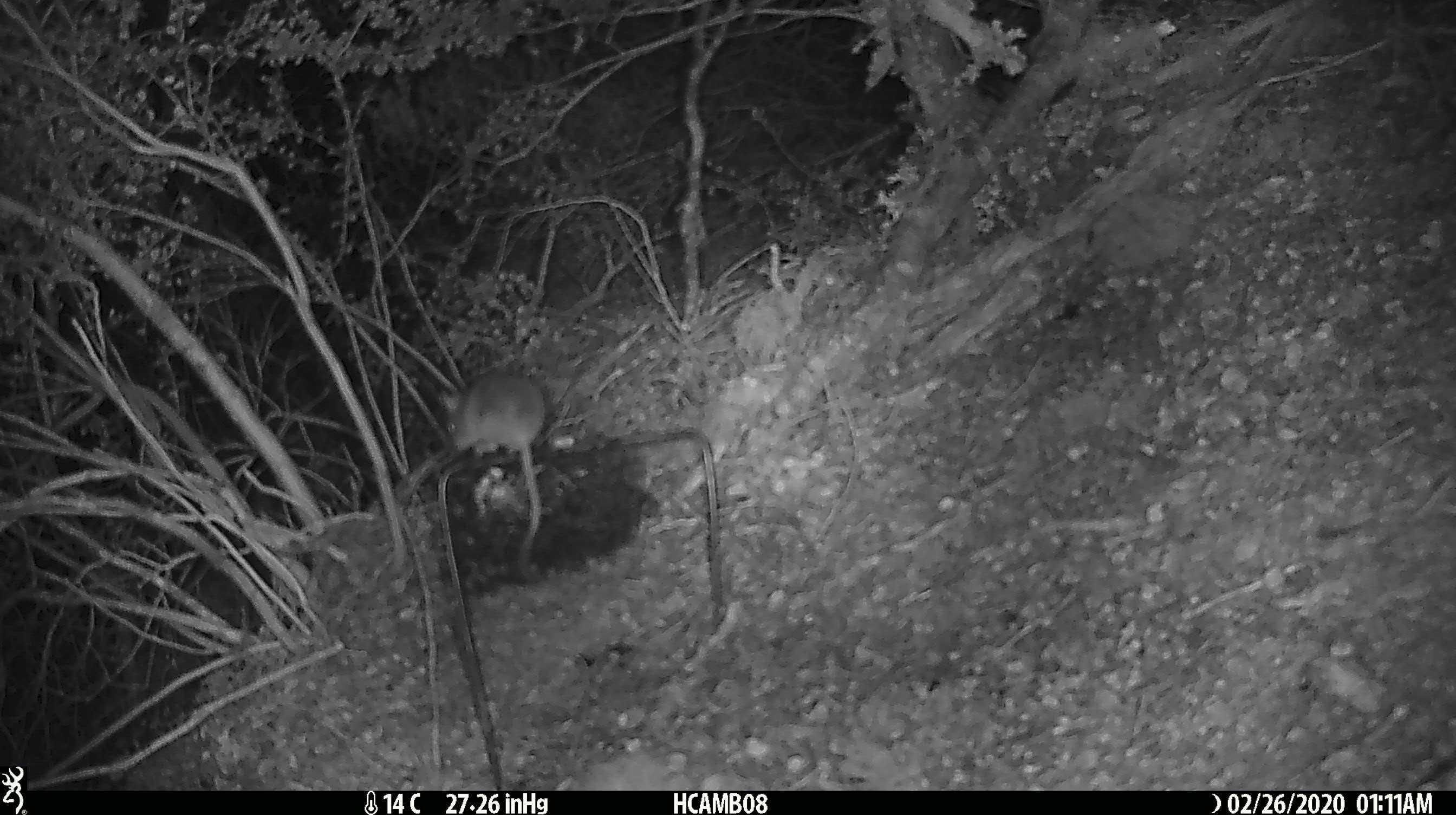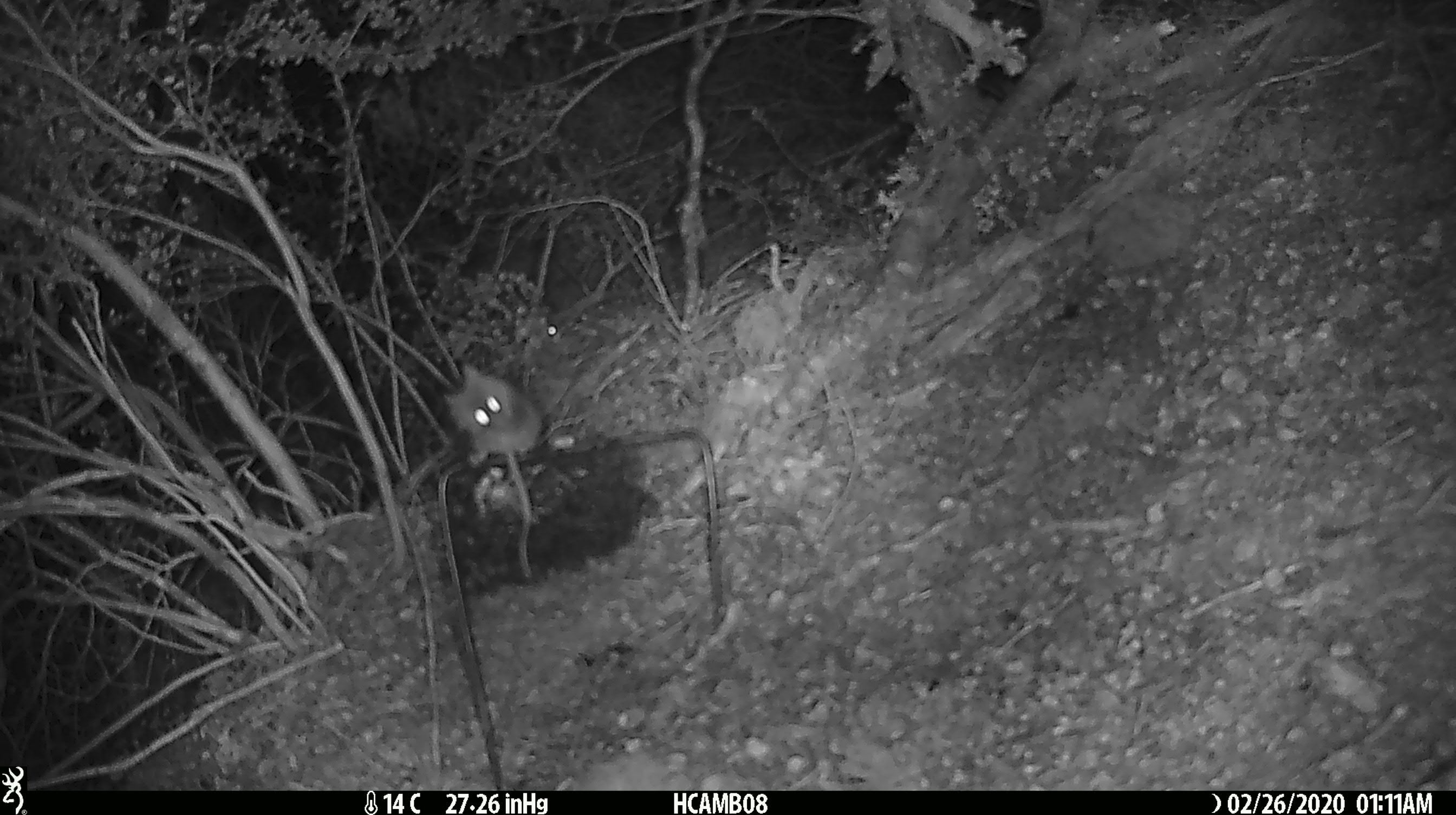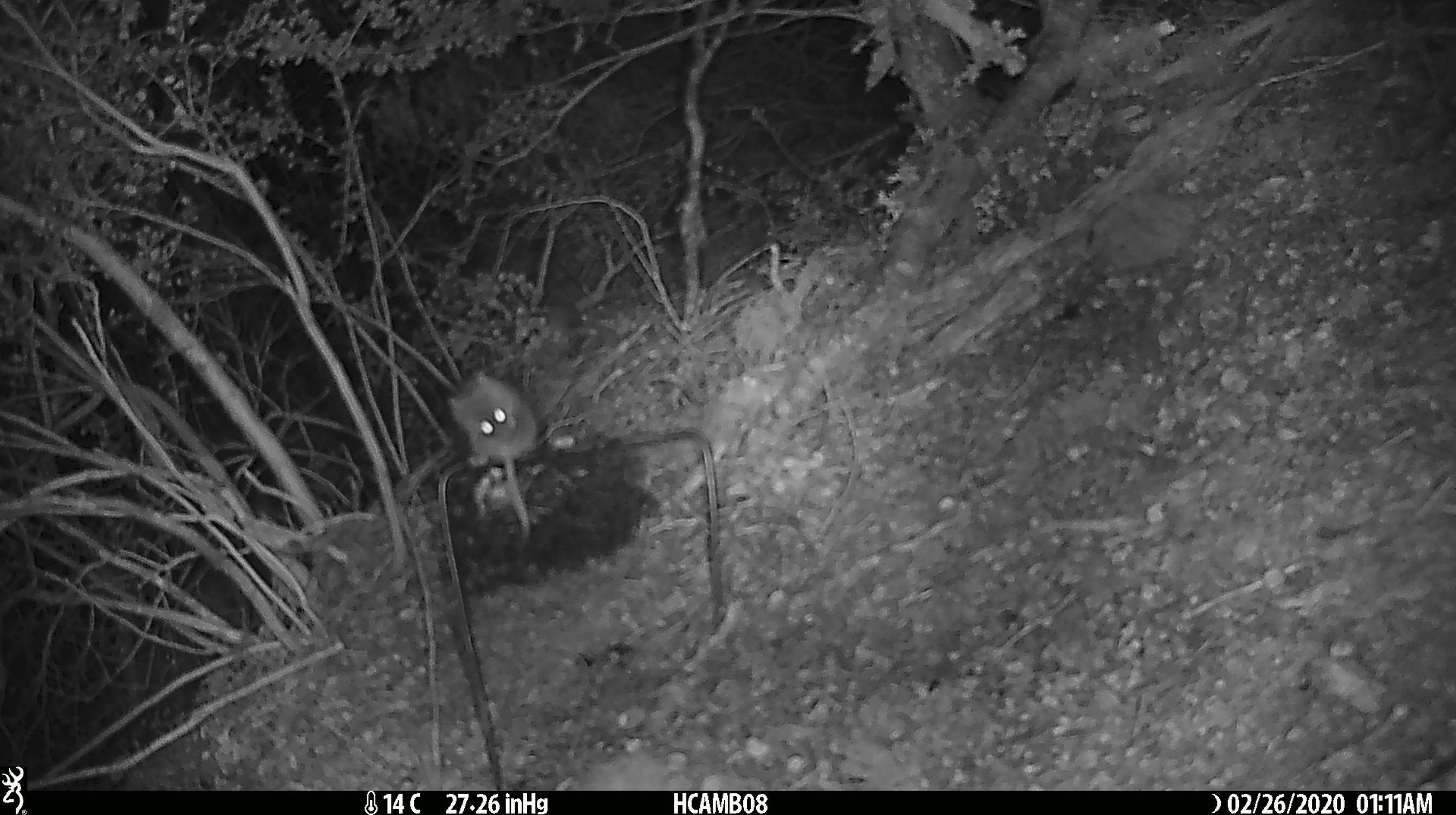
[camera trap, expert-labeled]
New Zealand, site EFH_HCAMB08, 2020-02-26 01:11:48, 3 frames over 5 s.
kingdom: Animalia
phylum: Chordata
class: Mammalia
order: Rodentia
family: Muridae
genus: Mus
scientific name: Mus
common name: mouse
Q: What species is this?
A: Mouse (Mus).